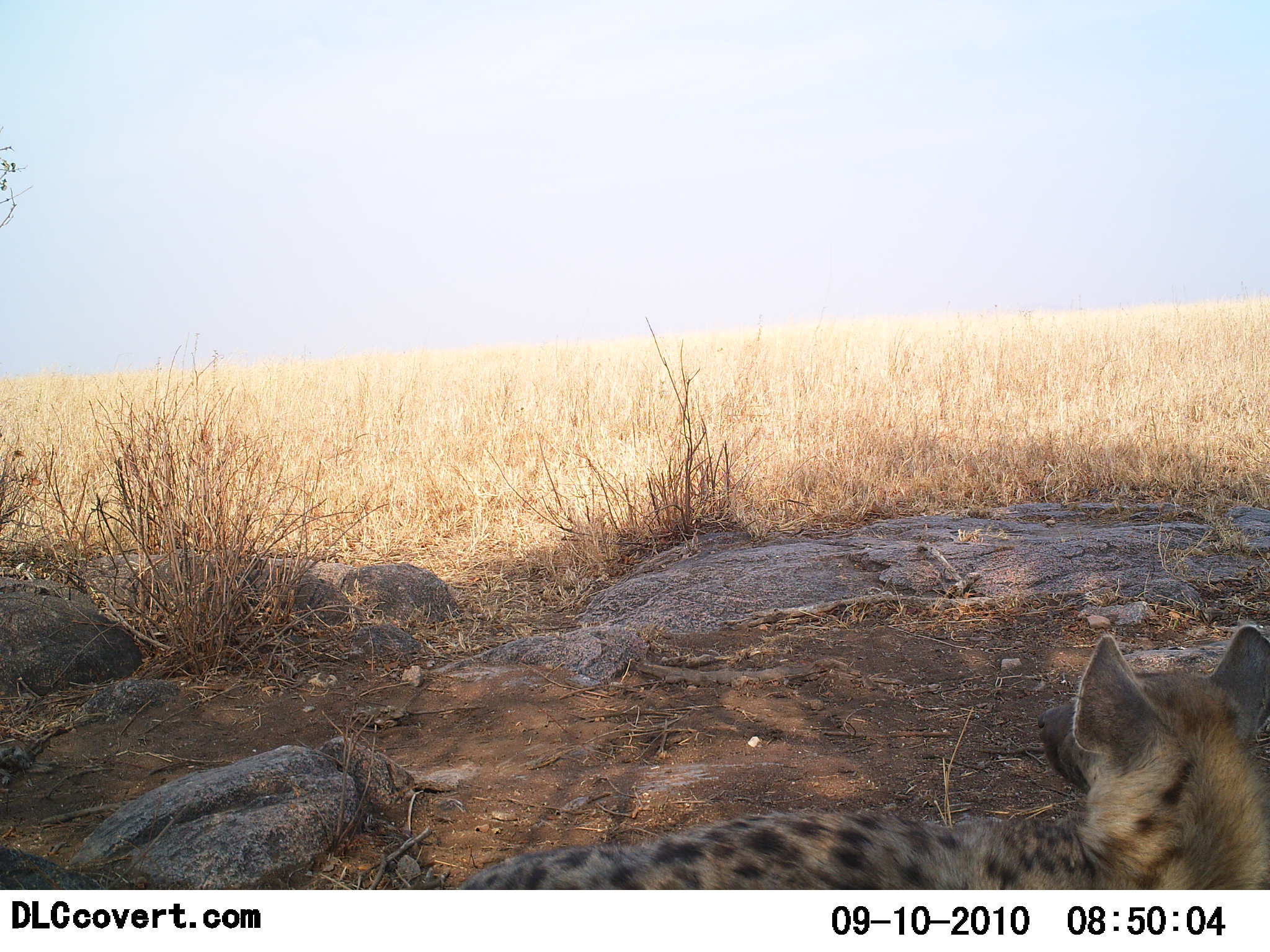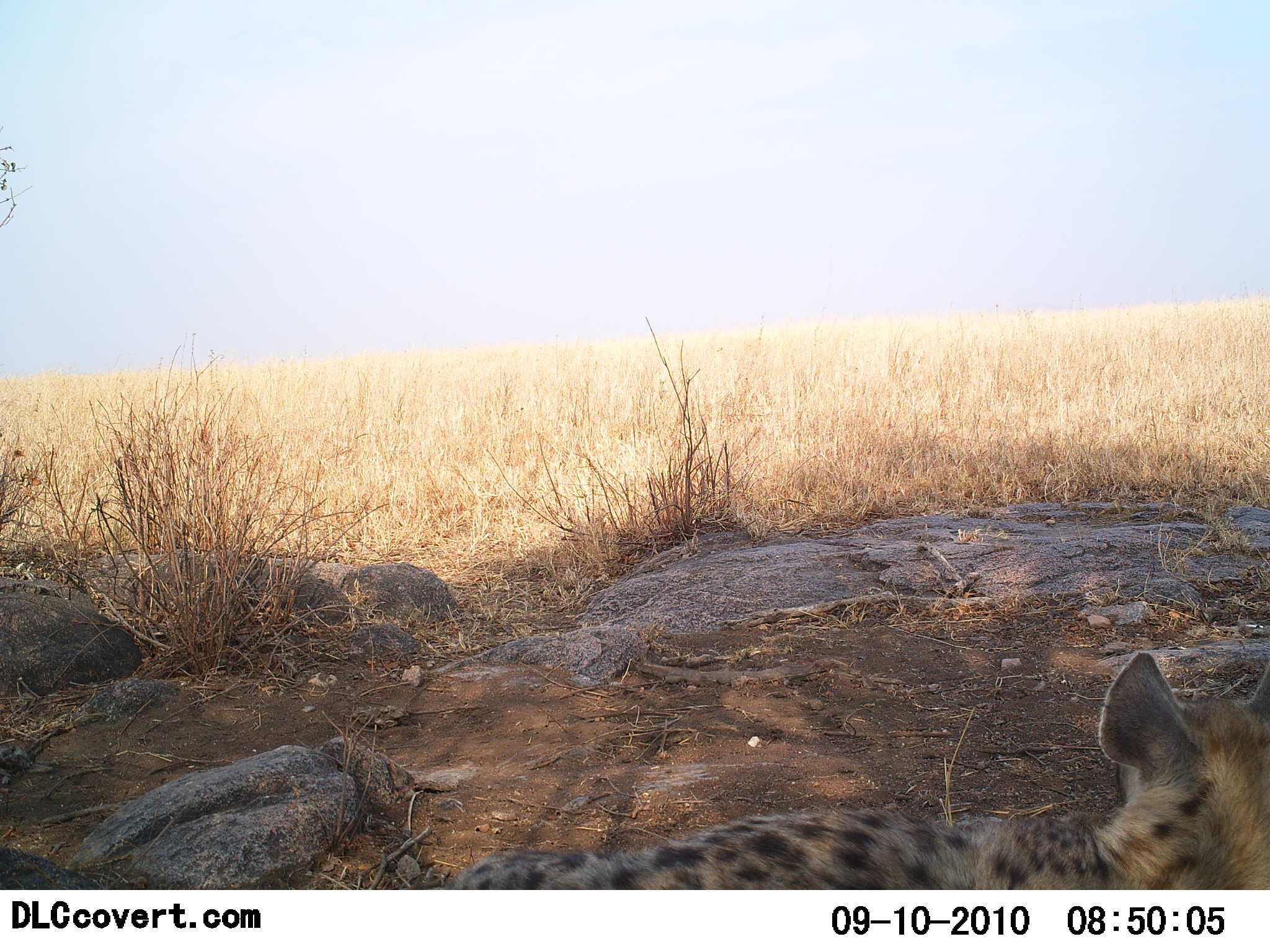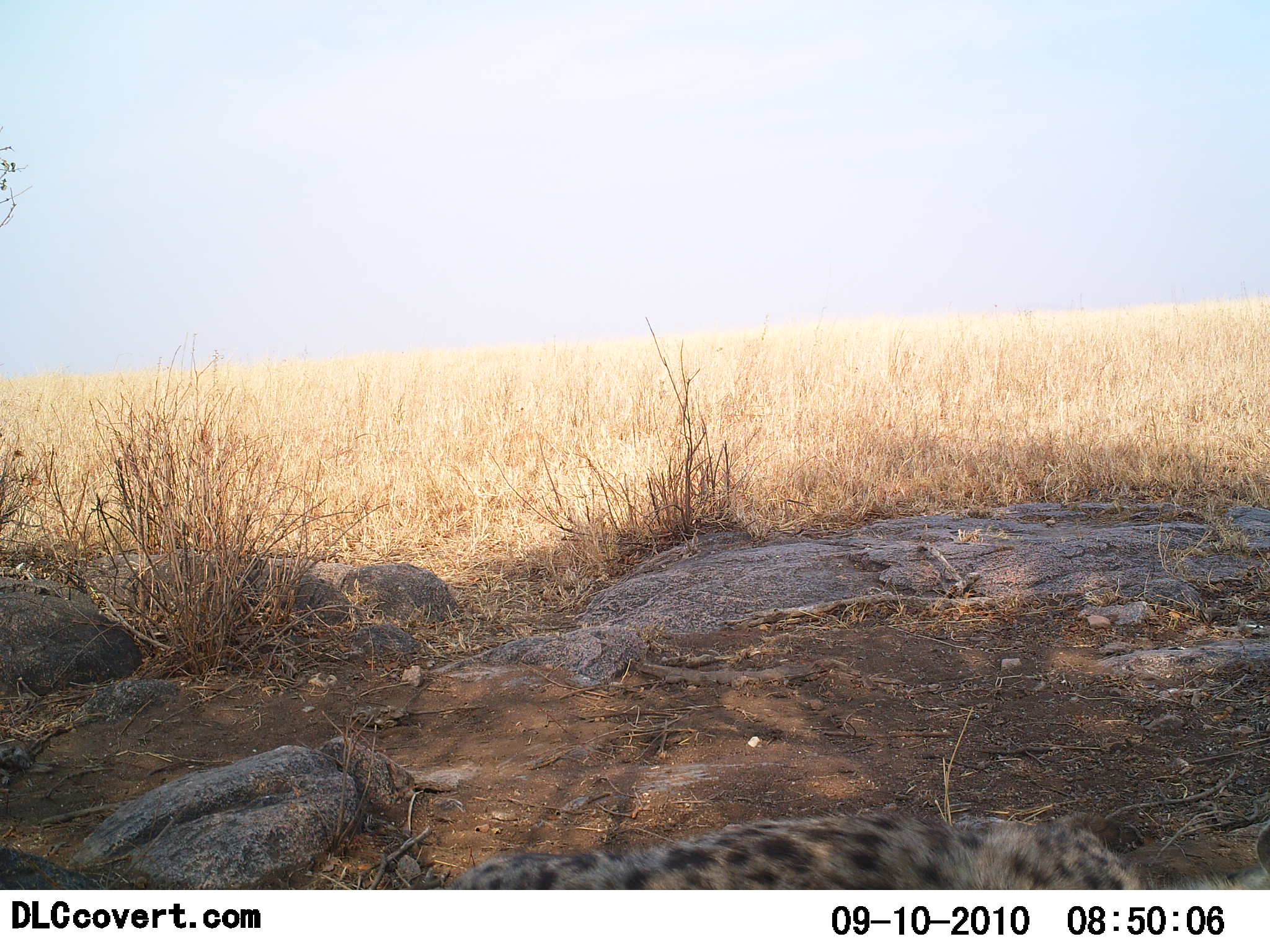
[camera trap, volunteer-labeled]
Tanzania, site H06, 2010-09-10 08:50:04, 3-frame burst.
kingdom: Animalia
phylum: Chordata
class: Mammalia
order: Carnivora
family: Hyaenidae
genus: Crocuta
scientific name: Crocuta crocuta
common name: spotted hyena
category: hyenaspotted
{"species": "hyenaspotted (spotted hyena) (Crocuta crocuta)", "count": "1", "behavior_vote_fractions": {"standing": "29%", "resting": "71%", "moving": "0%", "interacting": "0%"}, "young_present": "0%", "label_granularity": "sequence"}